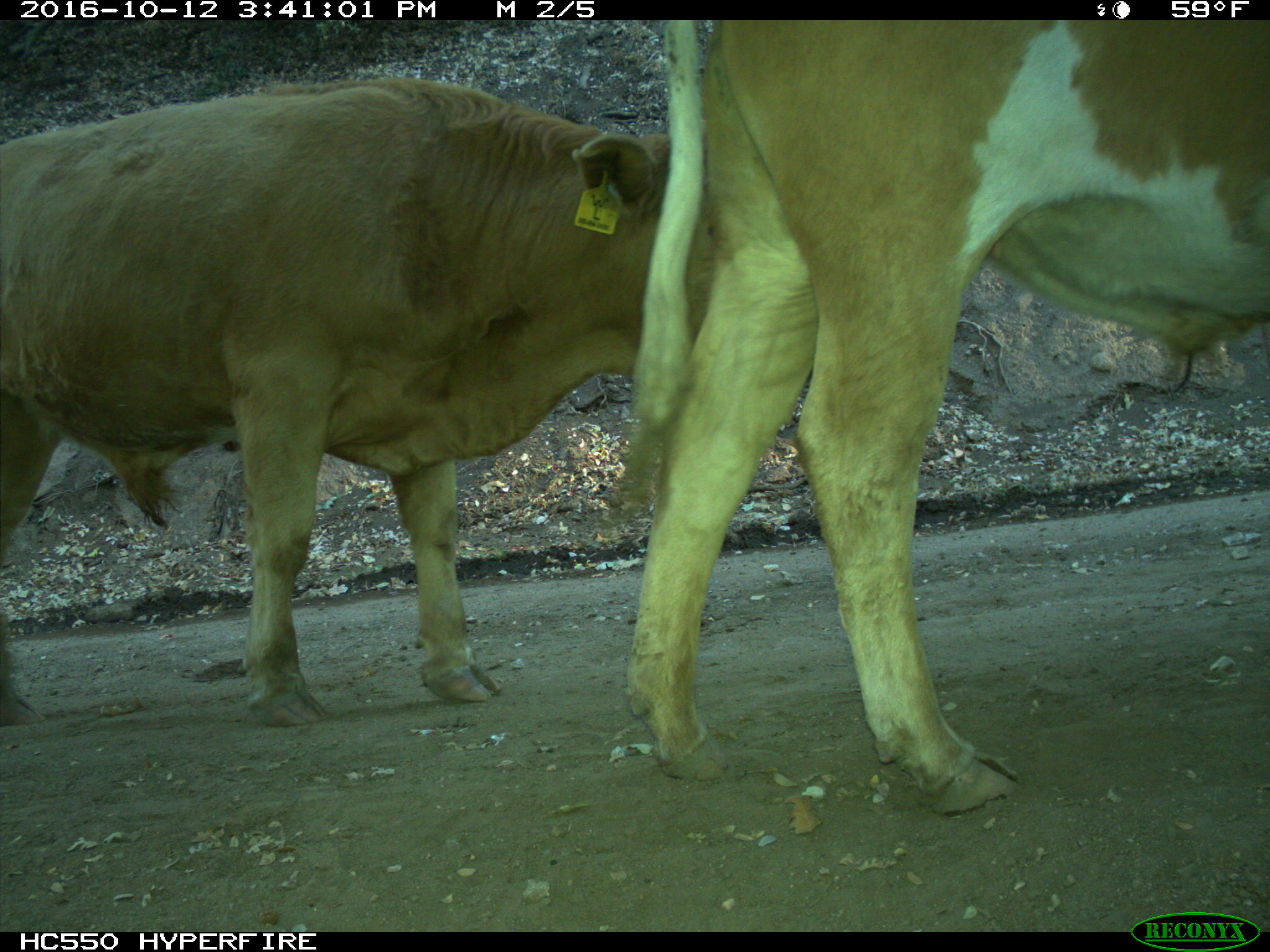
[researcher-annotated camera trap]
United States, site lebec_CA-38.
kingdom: Animalia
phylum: Chordata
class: Mammalia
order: Artiodactyla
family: Bovidae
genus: Bos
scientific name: Bos taurus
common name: domestic cow